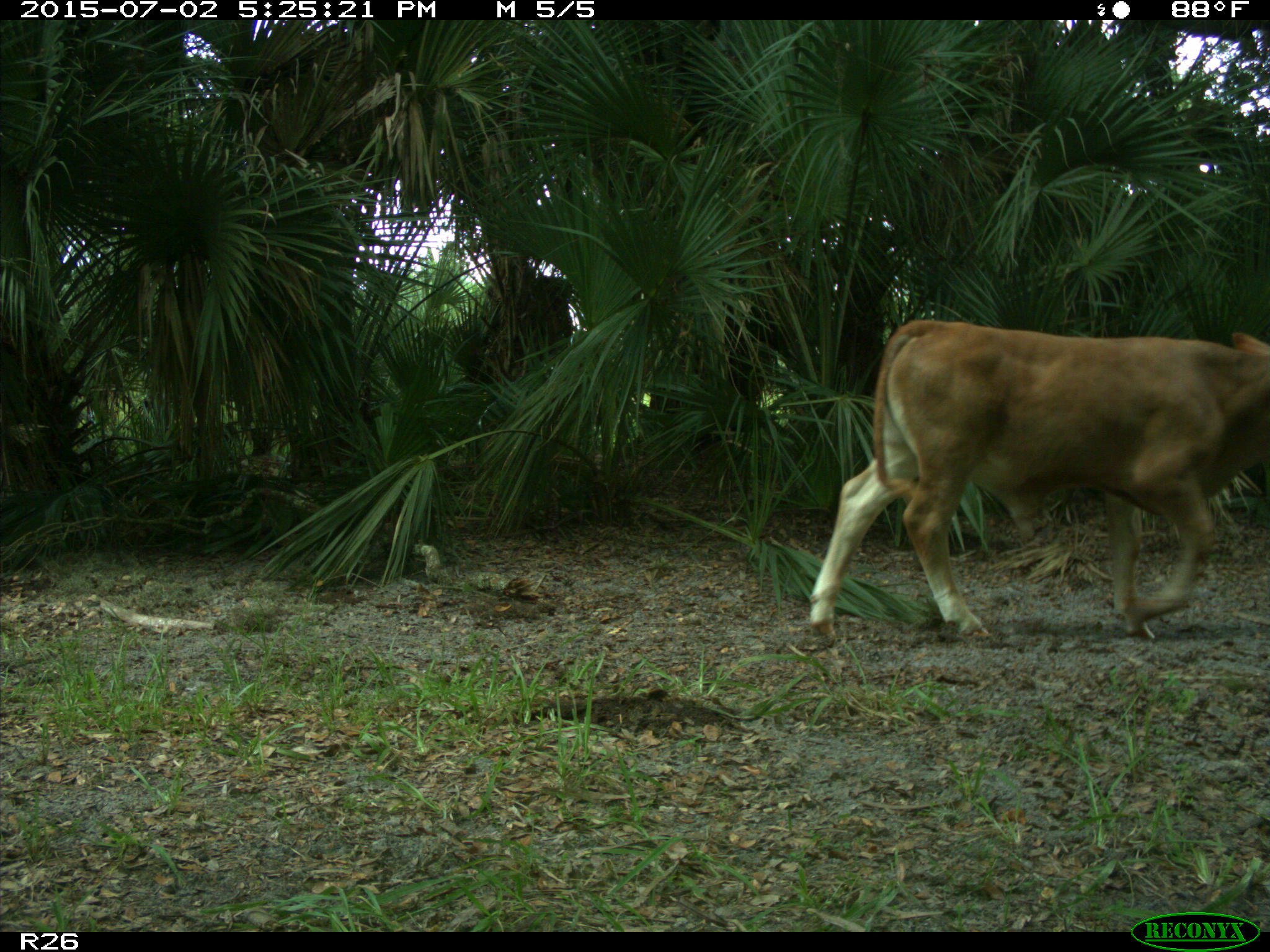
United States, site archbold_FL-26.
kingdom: Animalia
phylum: Chordata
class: Mammalia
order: Artiodactyla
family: Bovidae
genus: Bos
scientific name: Bos taurus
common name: domestic cow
Bos taurus (domestic cow).